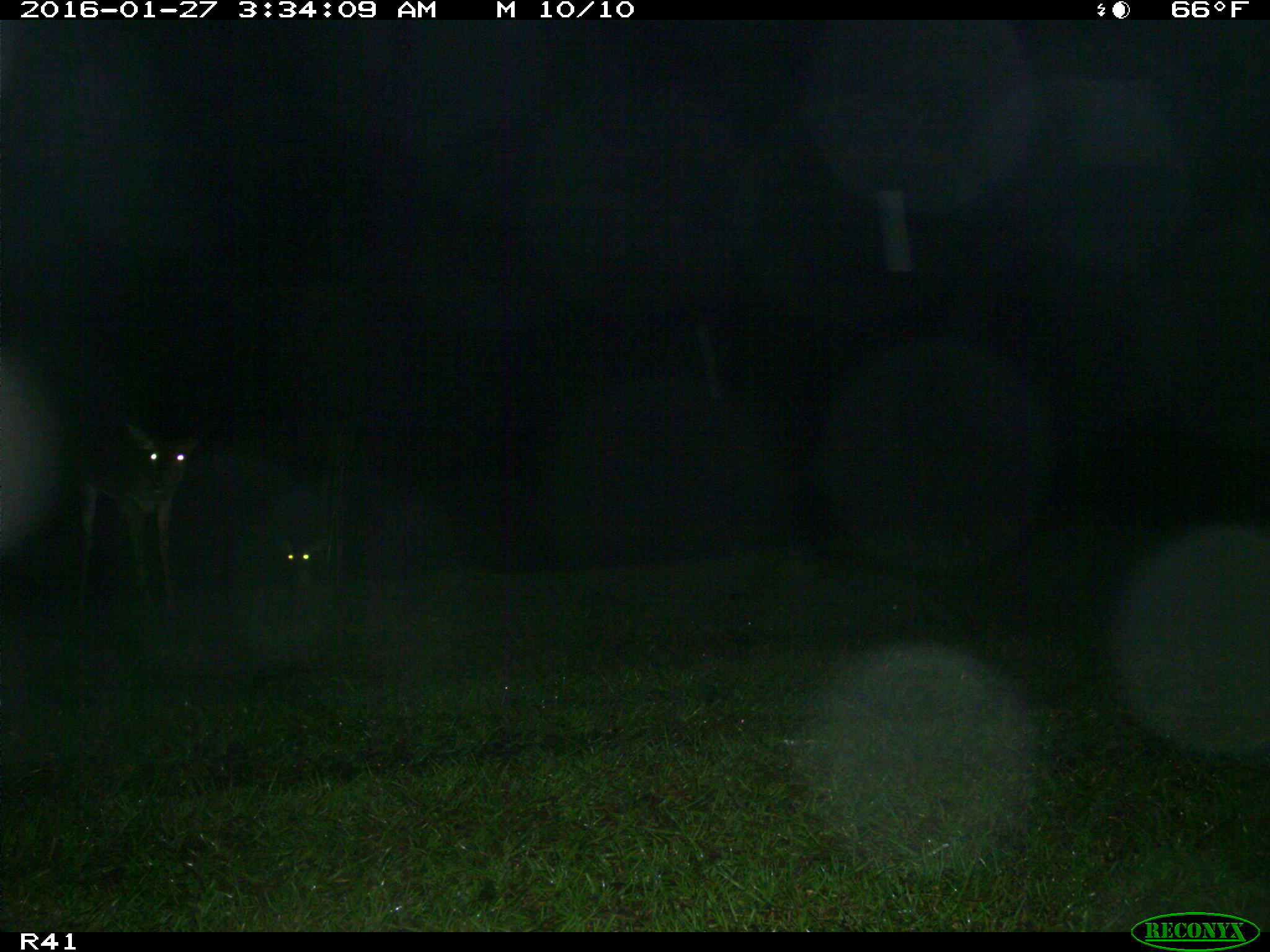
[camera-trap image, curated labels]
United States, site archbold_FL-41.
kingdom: Animalia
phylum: Chordata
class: Mammalia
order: Artiodactyla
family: Cervidae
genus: Odocoileus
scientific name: Odocoileus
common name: deer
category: unidentified deer